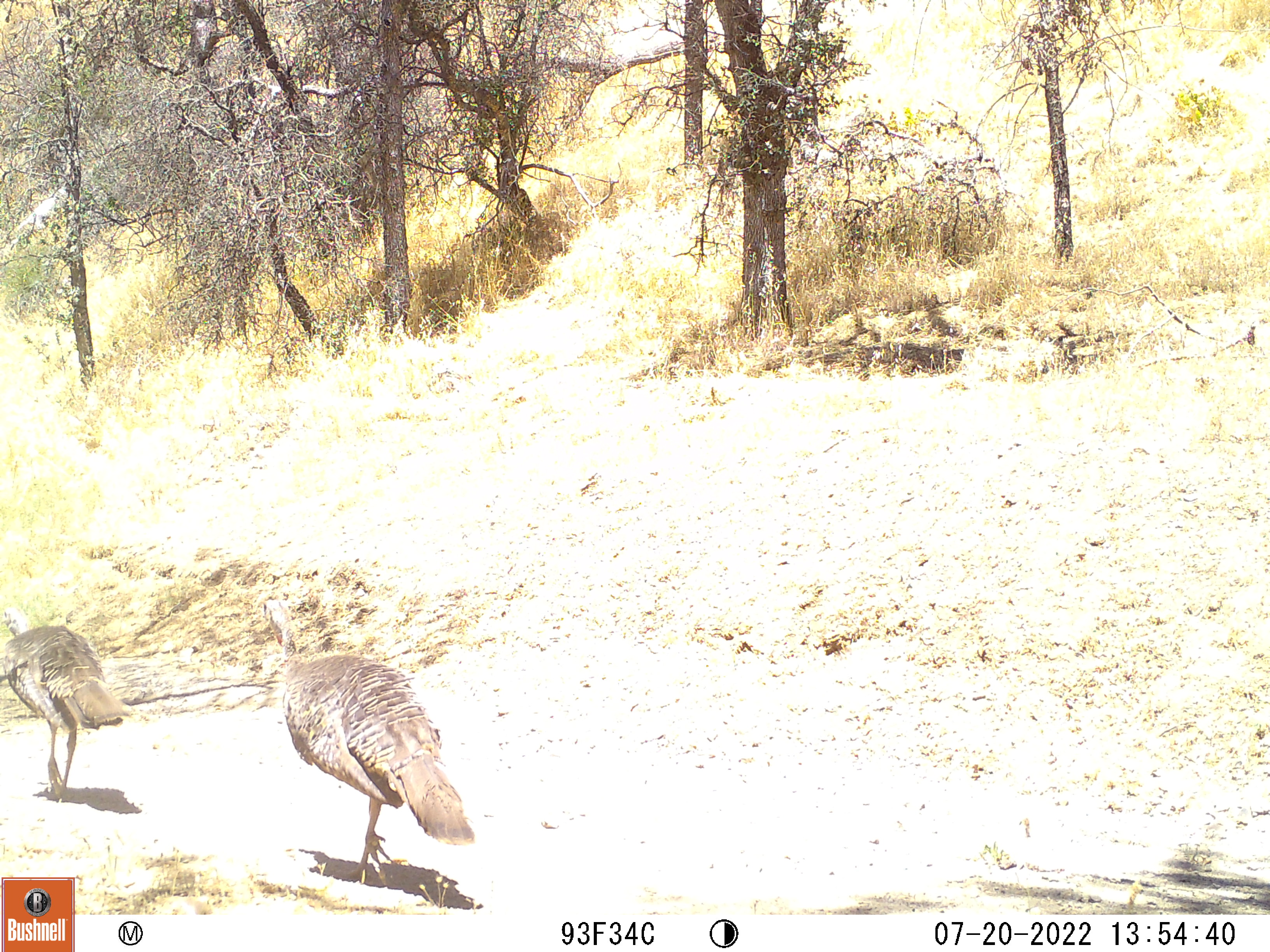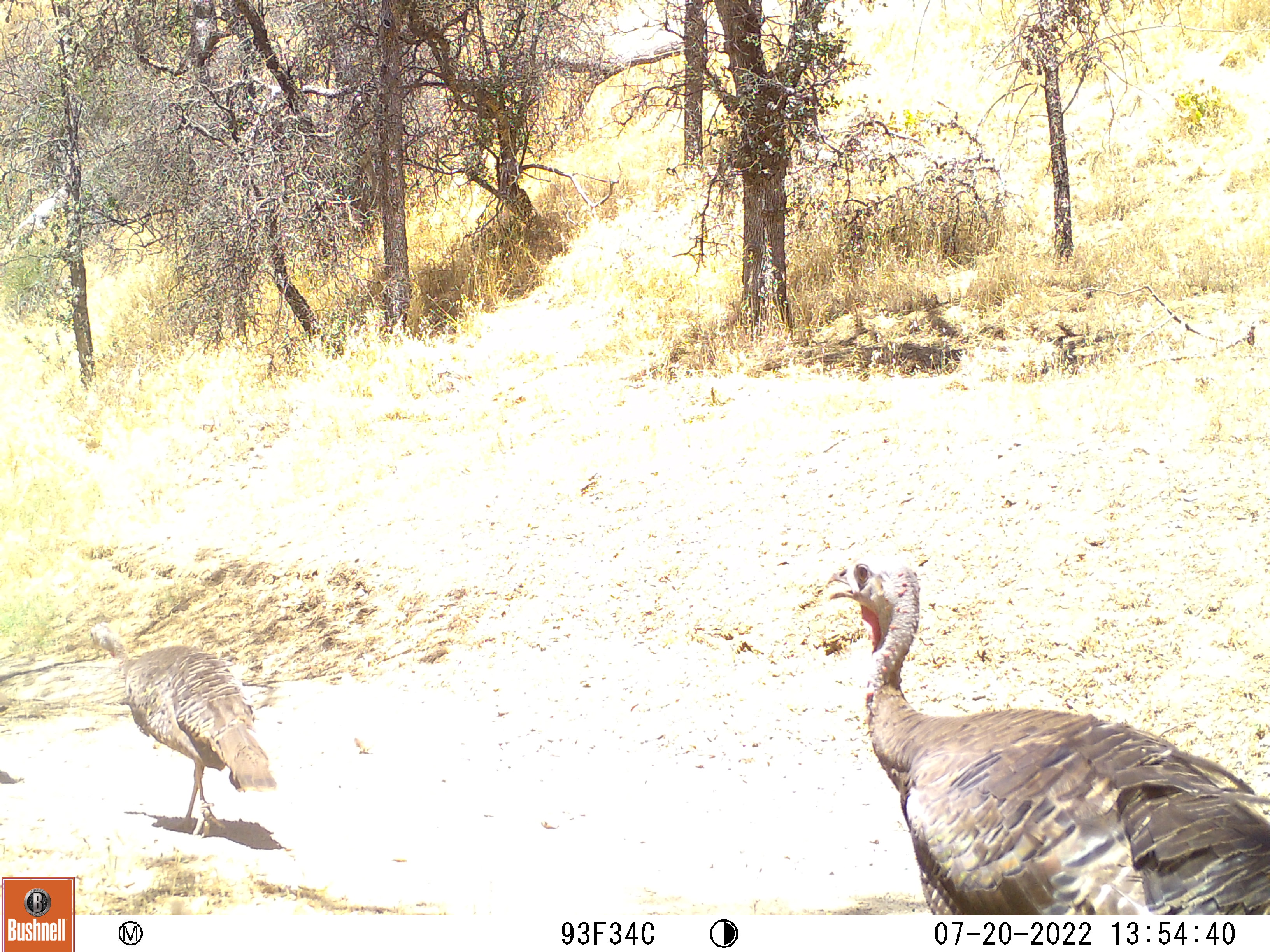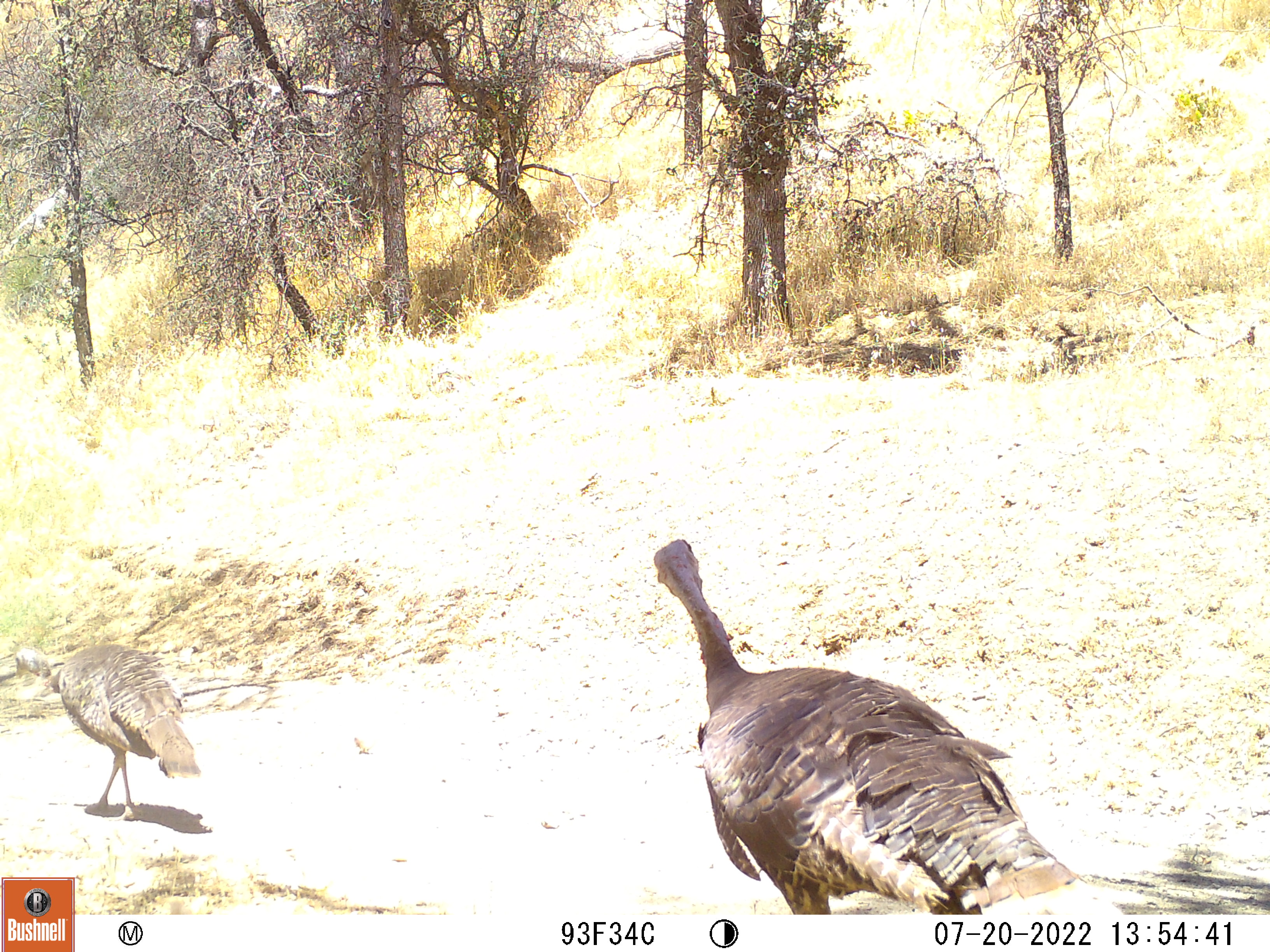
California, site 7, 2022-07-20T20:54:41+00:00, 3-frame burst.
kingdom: Animalia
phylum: Chordata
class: Aves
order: Galliformes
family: Phasianidae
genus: Meleagris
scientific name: Meleagris gallopavo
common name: turkey